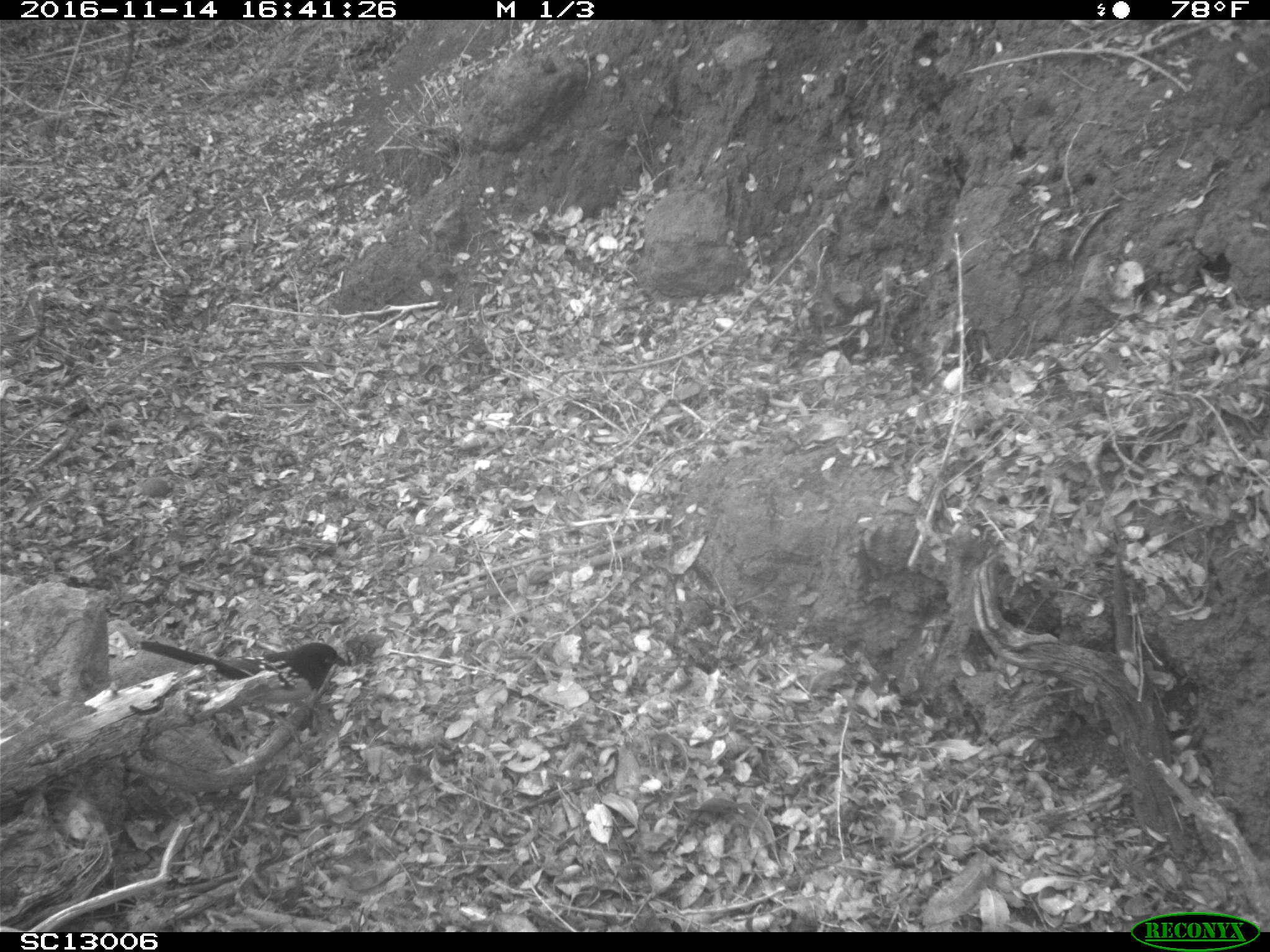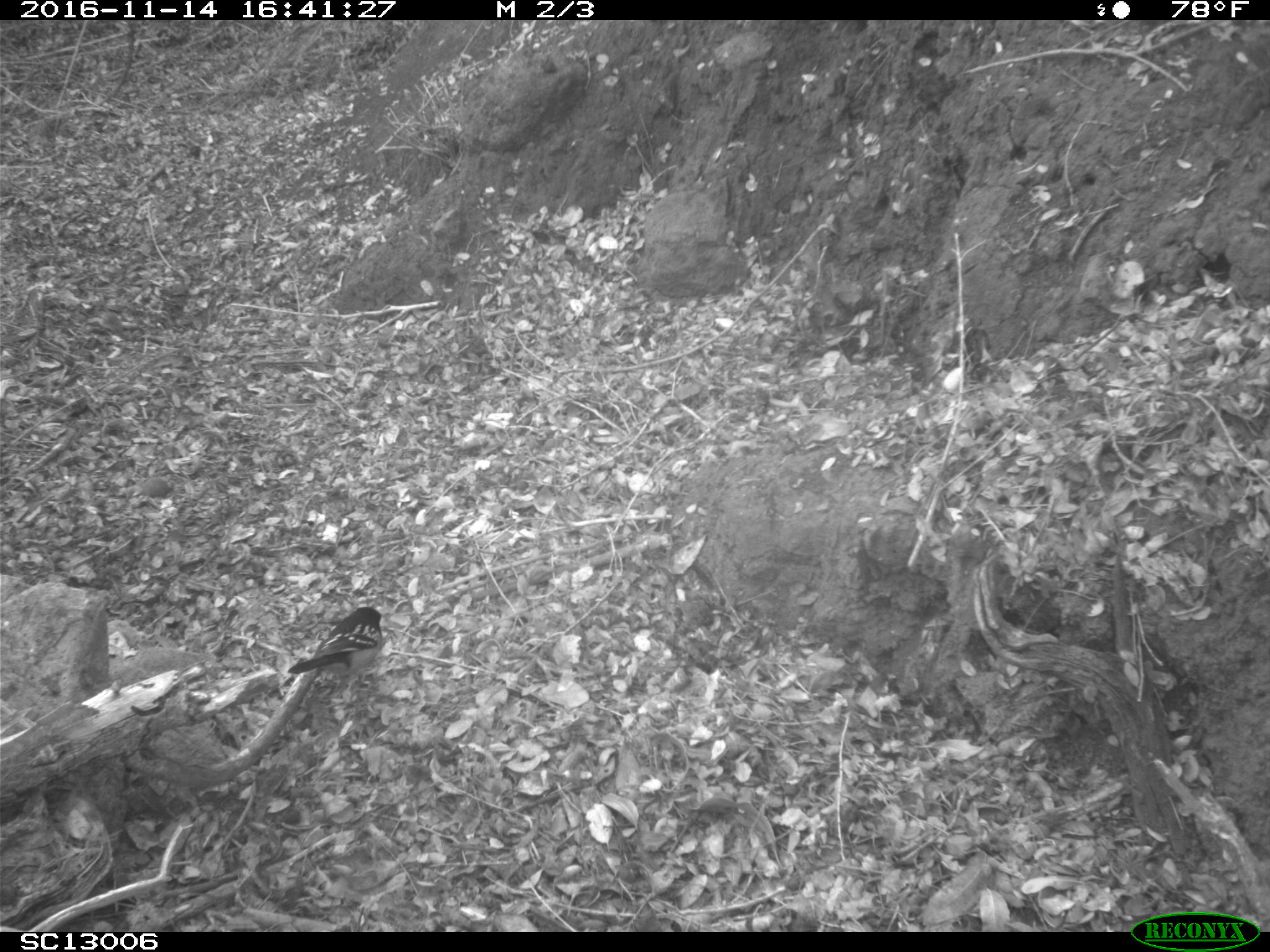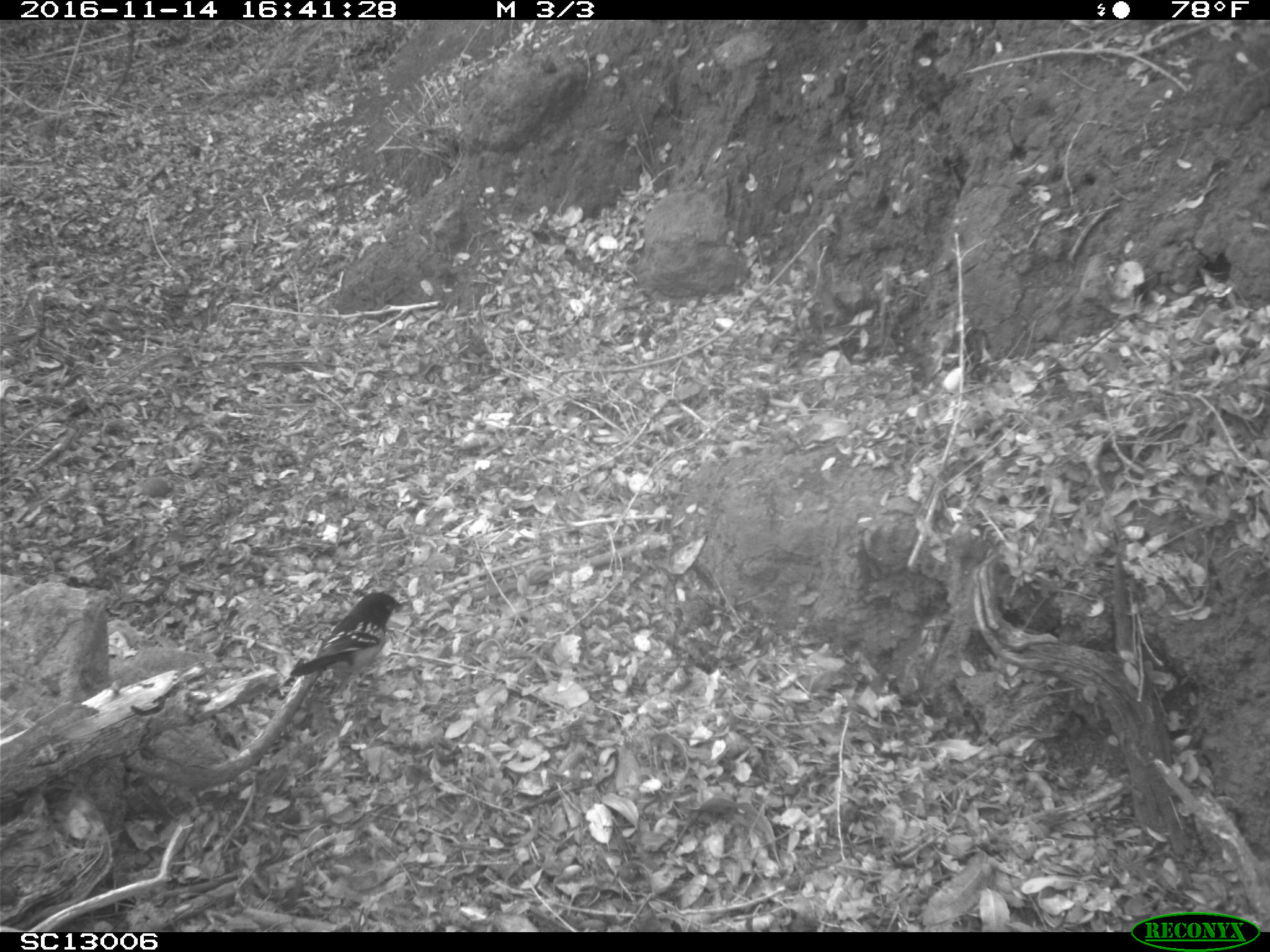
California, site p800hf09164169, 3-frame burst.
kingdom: Animalia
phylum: Chordata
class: Aves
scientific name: Aves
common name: bird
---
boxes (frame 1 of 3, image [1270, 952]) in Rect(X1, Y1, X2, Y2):
bird: Rect(140, 641, 348, 744)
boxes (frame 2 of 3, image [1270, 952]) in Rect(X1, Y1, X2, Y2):
bird: Rect(286, 606, 384, 683)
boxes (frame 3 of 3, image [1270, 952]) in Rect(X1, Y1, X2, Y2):
bird: Rect(290, 593, 402, 688)